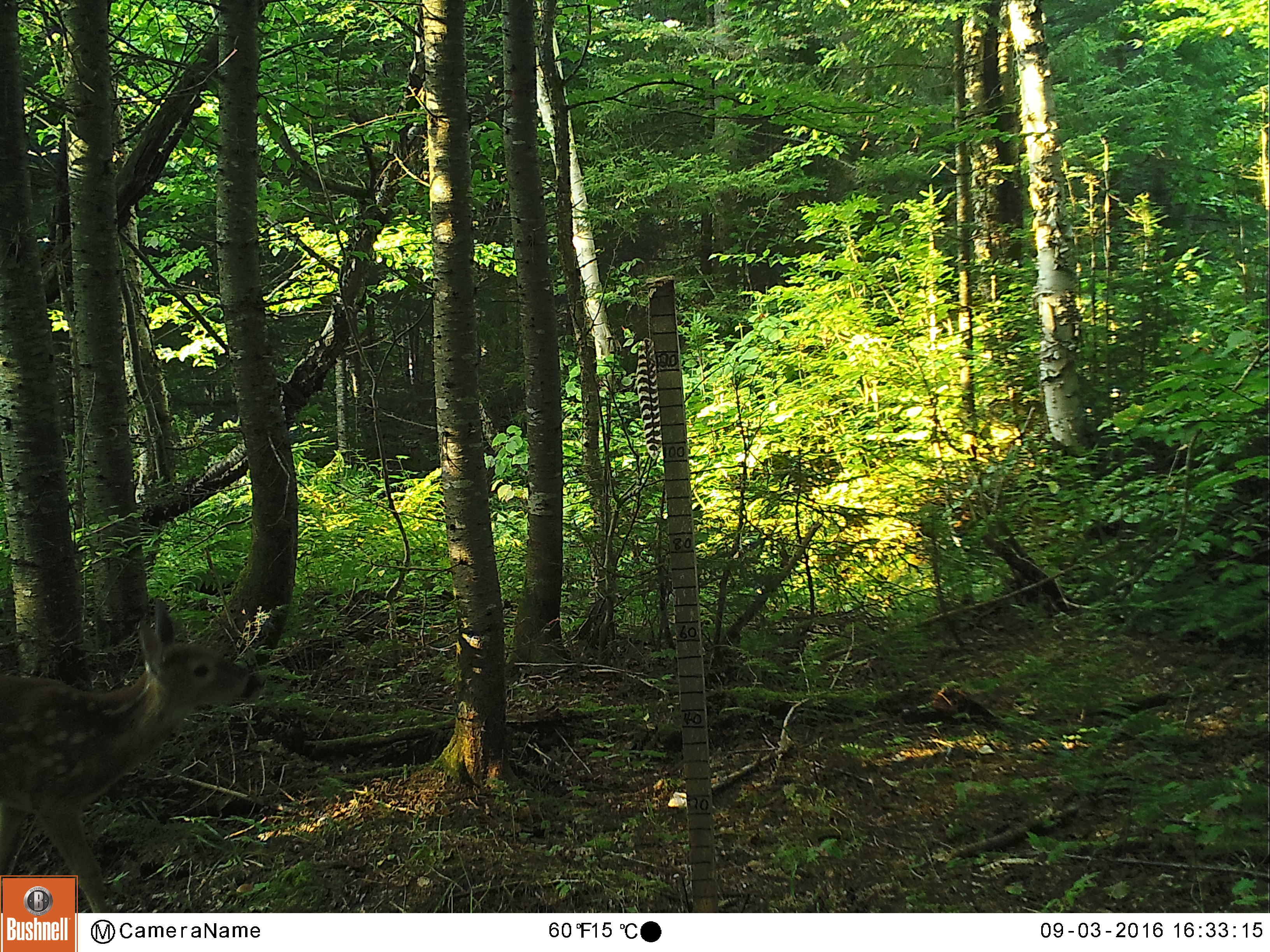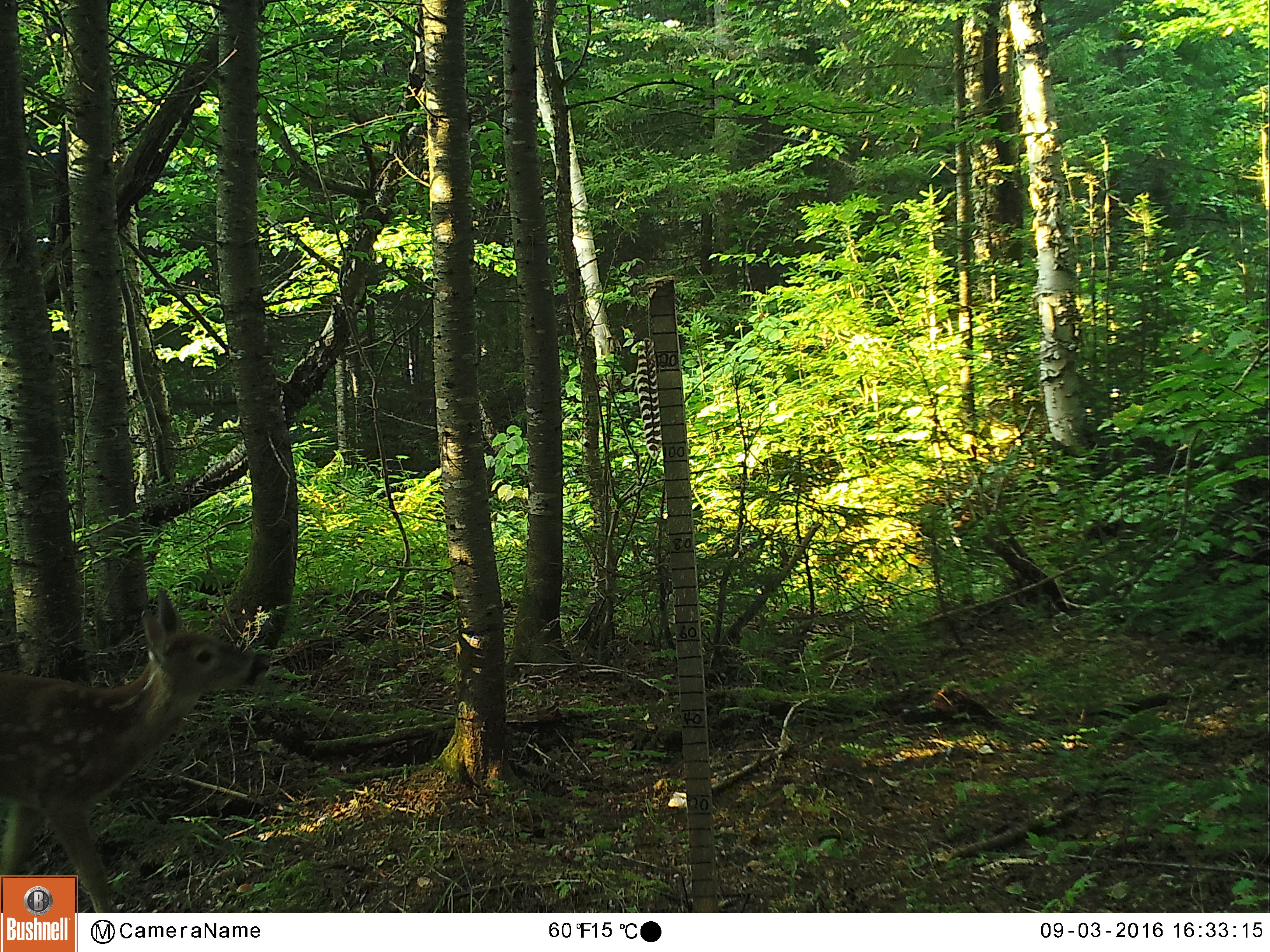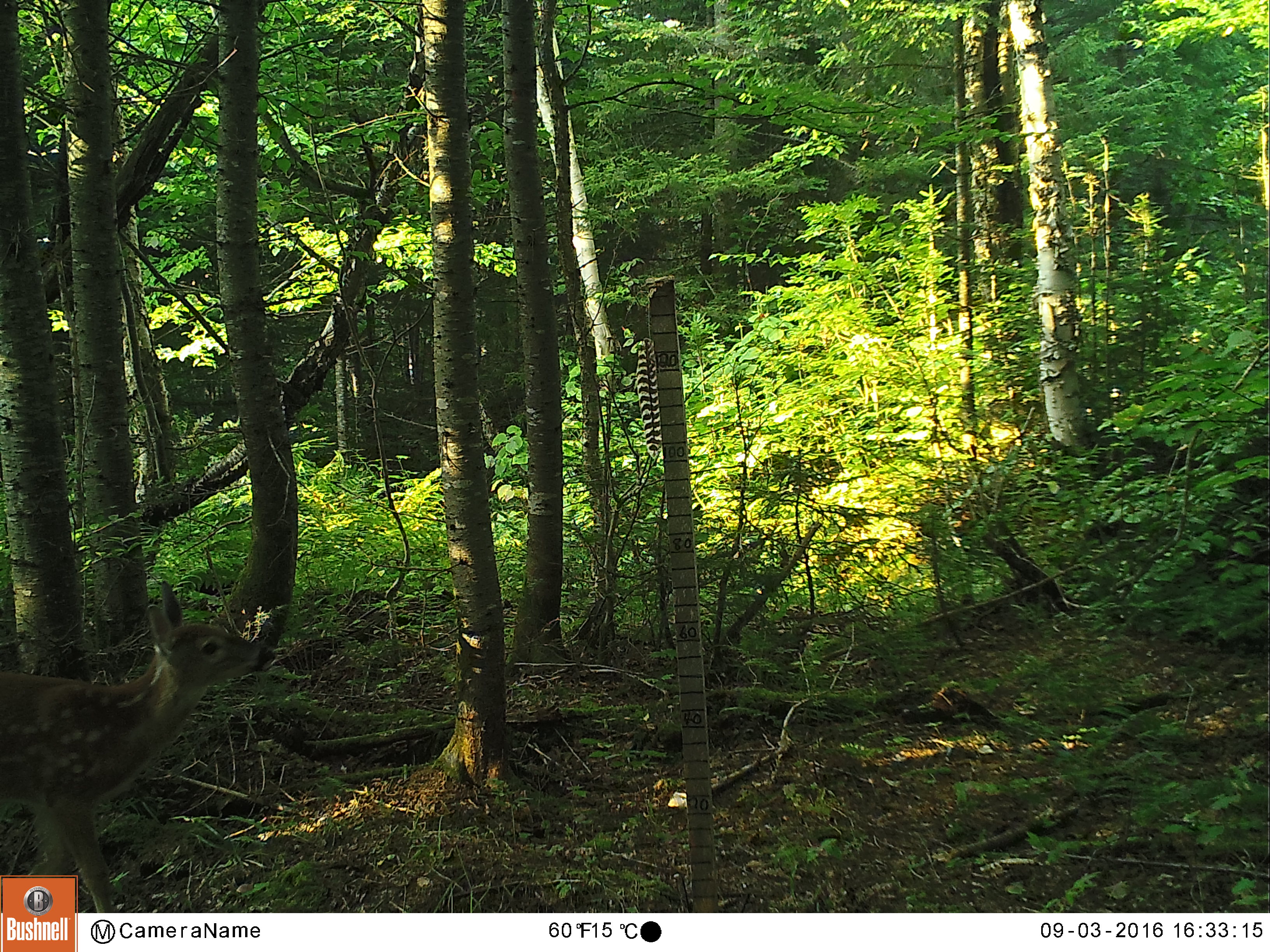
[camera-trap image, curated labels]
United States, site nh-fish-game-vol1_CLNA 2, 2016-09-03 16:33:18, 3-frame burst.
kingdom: Animalia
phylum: Chordata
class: Mammalia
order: Artiodactyla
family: Cervidae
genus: Odocoileus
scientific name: Odocoileus virginianus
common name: white-tailed deer